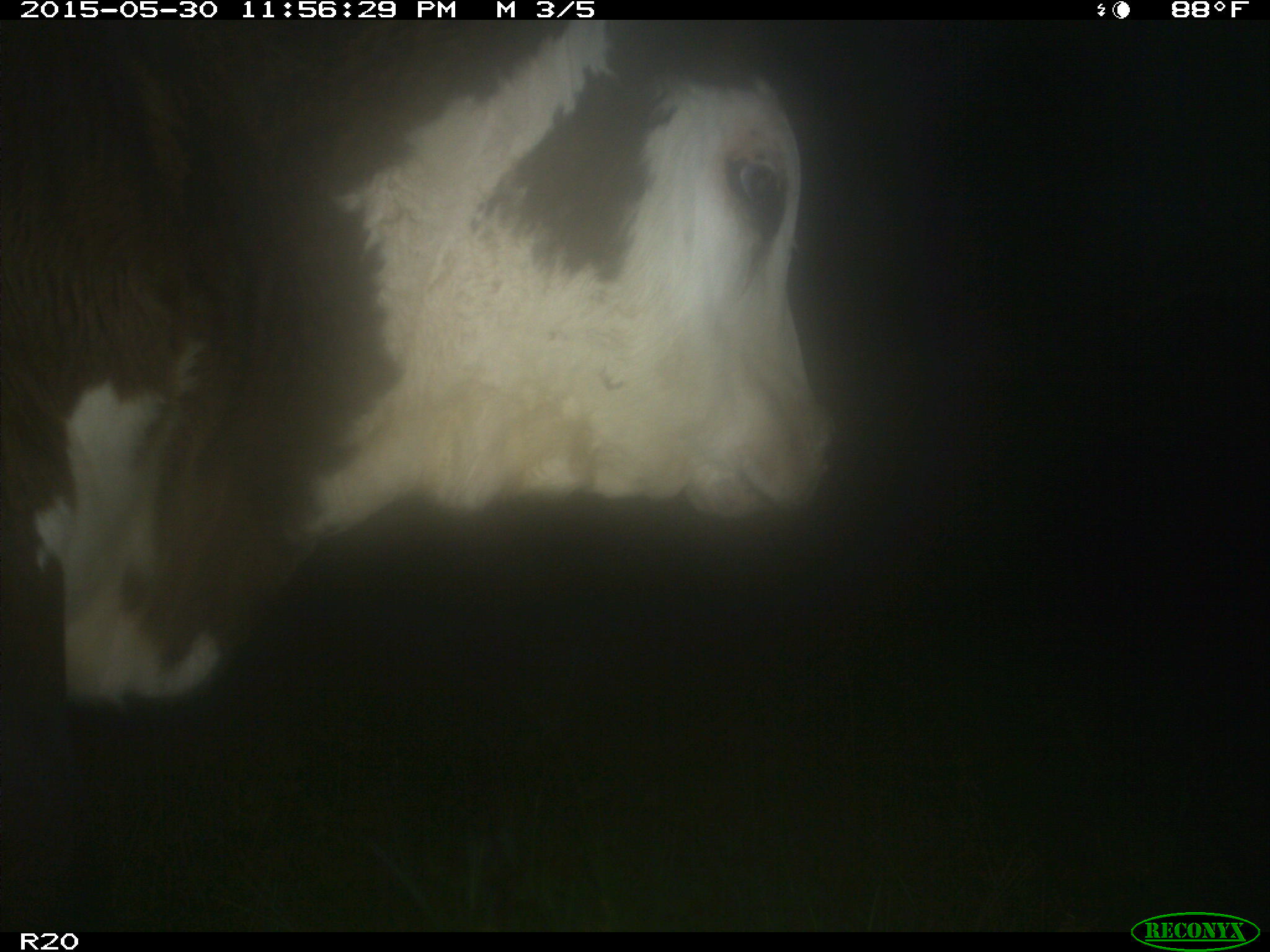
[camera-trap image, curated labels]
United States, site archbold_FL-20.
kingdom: Animalia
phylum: Chordata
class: Mammalia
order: Artiodactyla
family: Bovidae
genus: Bos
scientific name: Bos taurus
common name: domestic cow